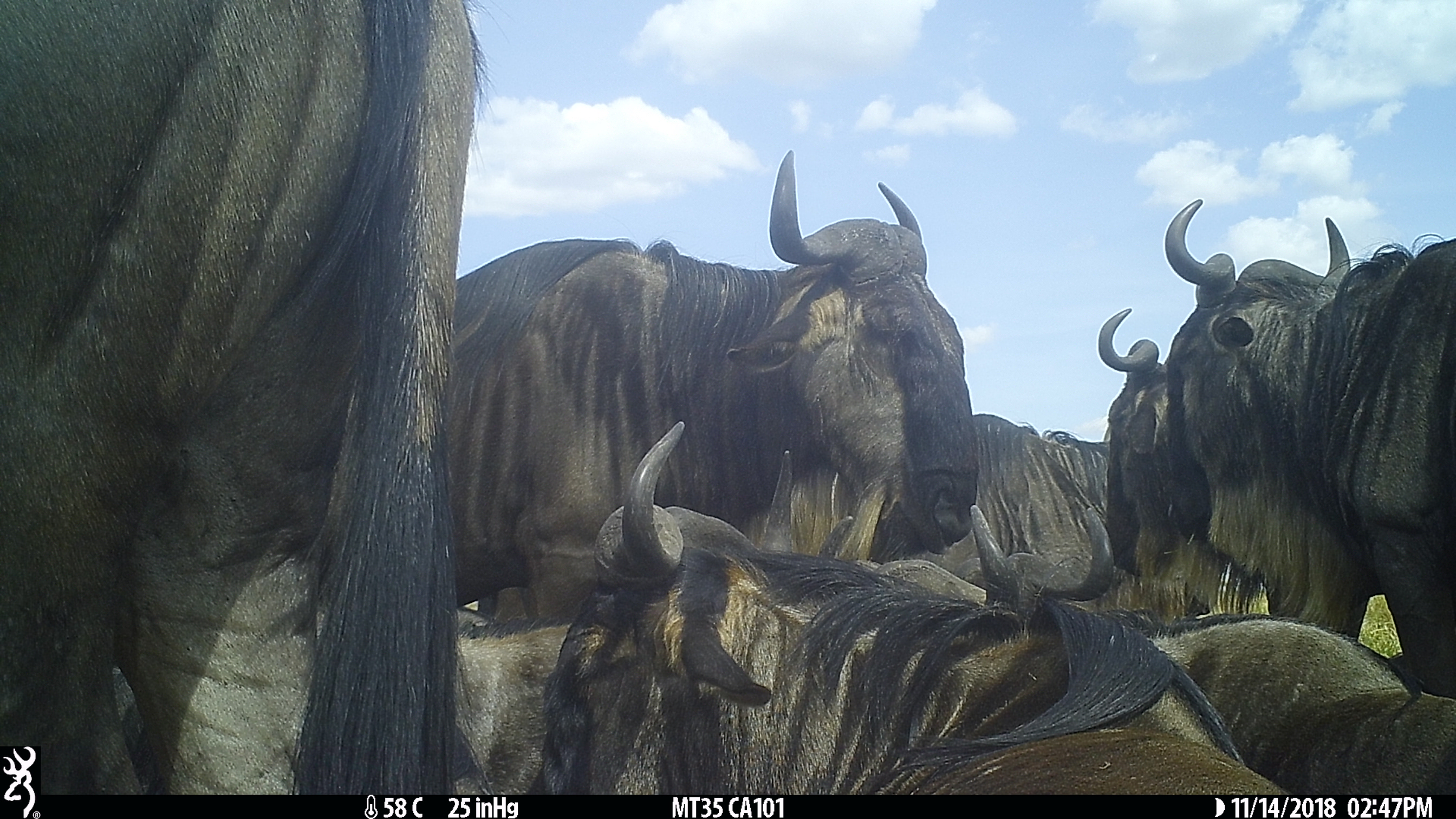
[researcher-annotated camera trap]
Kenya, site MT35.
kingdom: Animalia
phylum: Chordata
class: Mammalia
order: Artiodactyla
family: Bovidae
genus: Connochaetes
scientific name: Connochaetes taurinus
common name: blue wildebeest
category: wildebeest